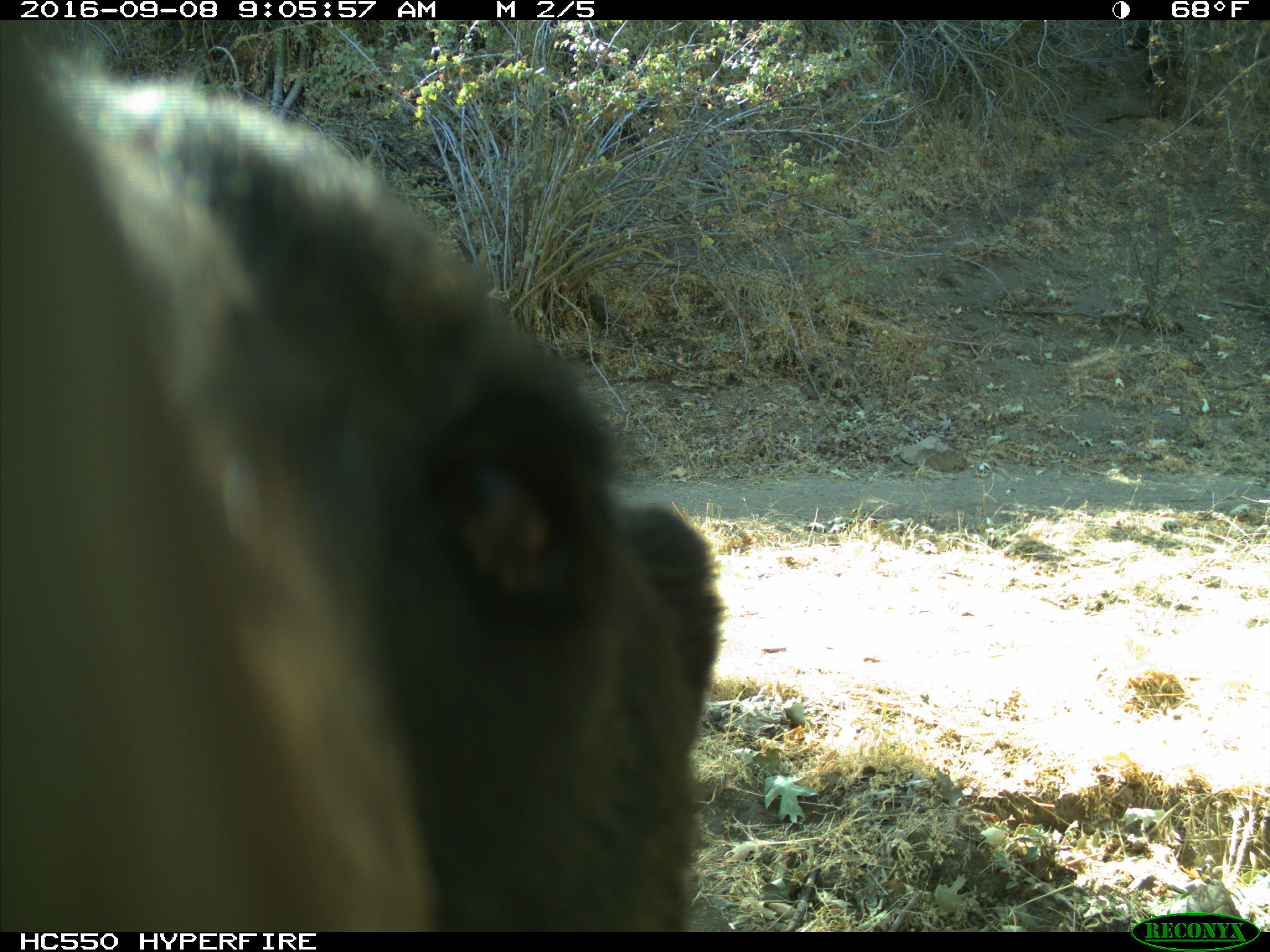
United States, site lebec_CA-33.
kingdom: Animalia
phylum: Chordata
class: Mammalia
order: Carnivora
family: Ursidae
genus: Ursus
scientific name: Ursus americanus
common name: american black bear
Ursus americanus (american black bear).